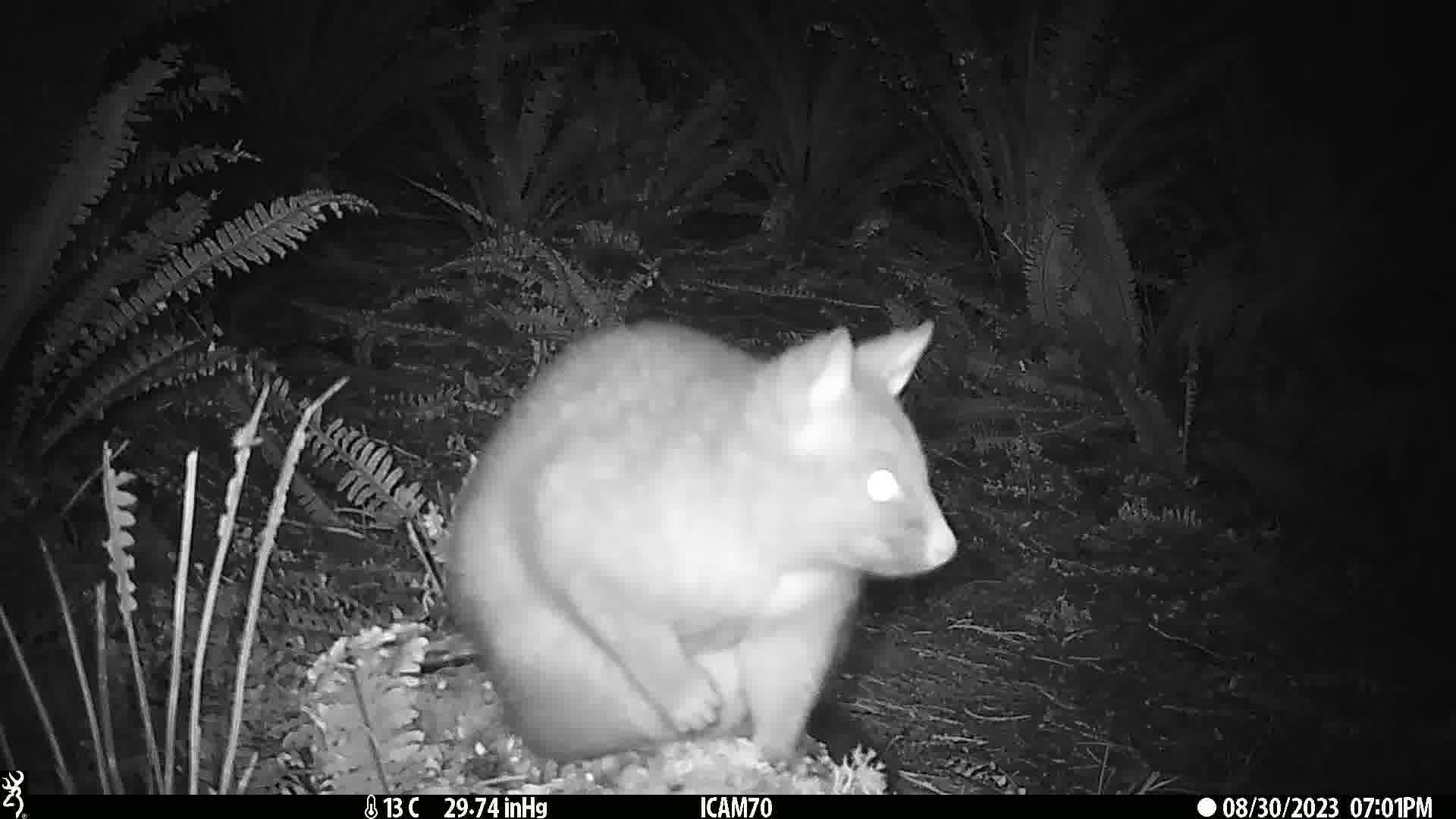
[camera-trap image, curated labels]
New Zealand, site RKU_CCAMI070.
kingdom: Animalia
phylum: Chordata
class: Mammalia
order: Diprotodontia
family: Phalangeridae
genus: Trichosurus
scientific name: Trichosurus vulpecula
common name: common brushtail possum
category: possum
Possum (common brushtail possum) (Trichosurus vulpecula).